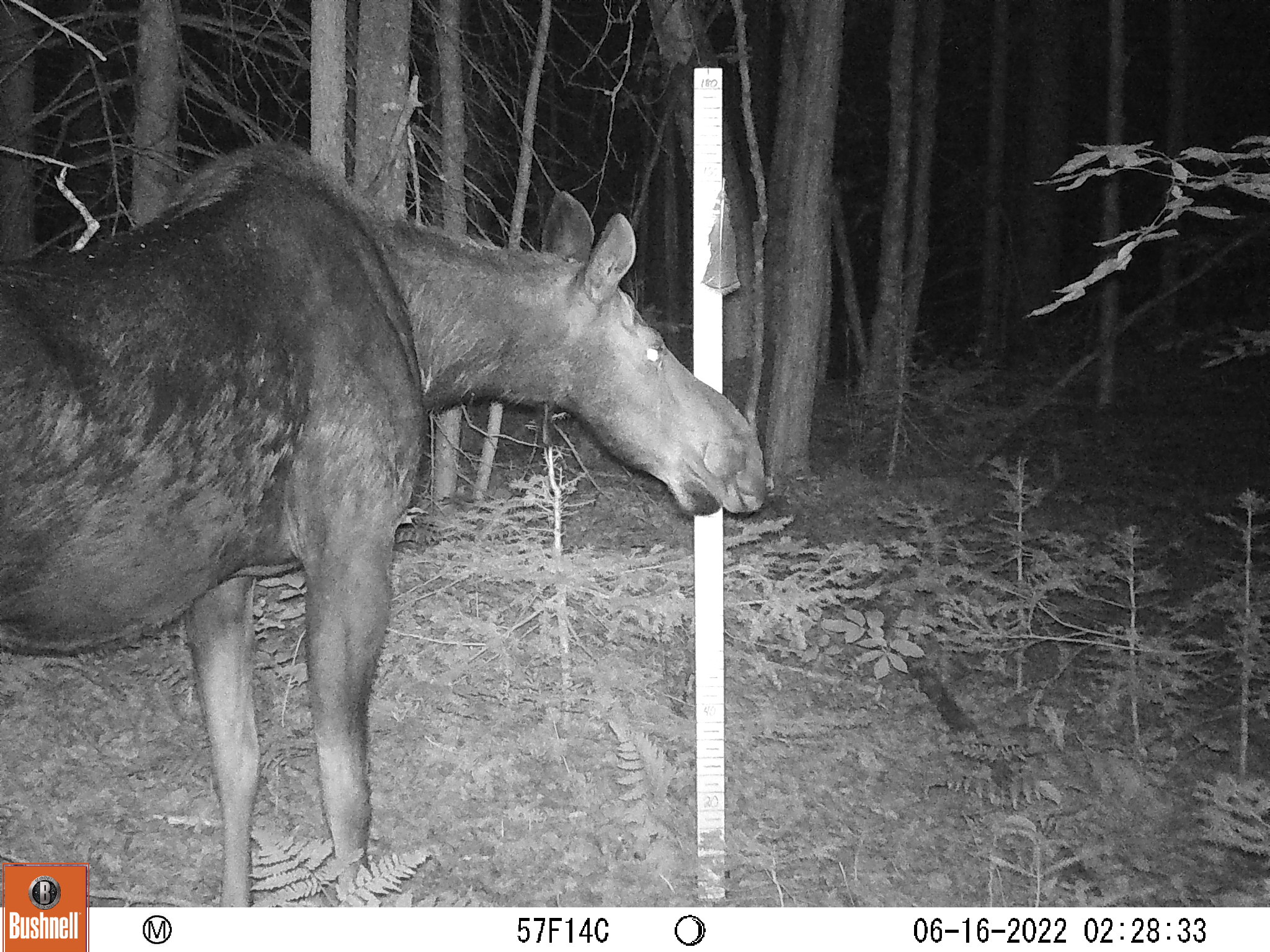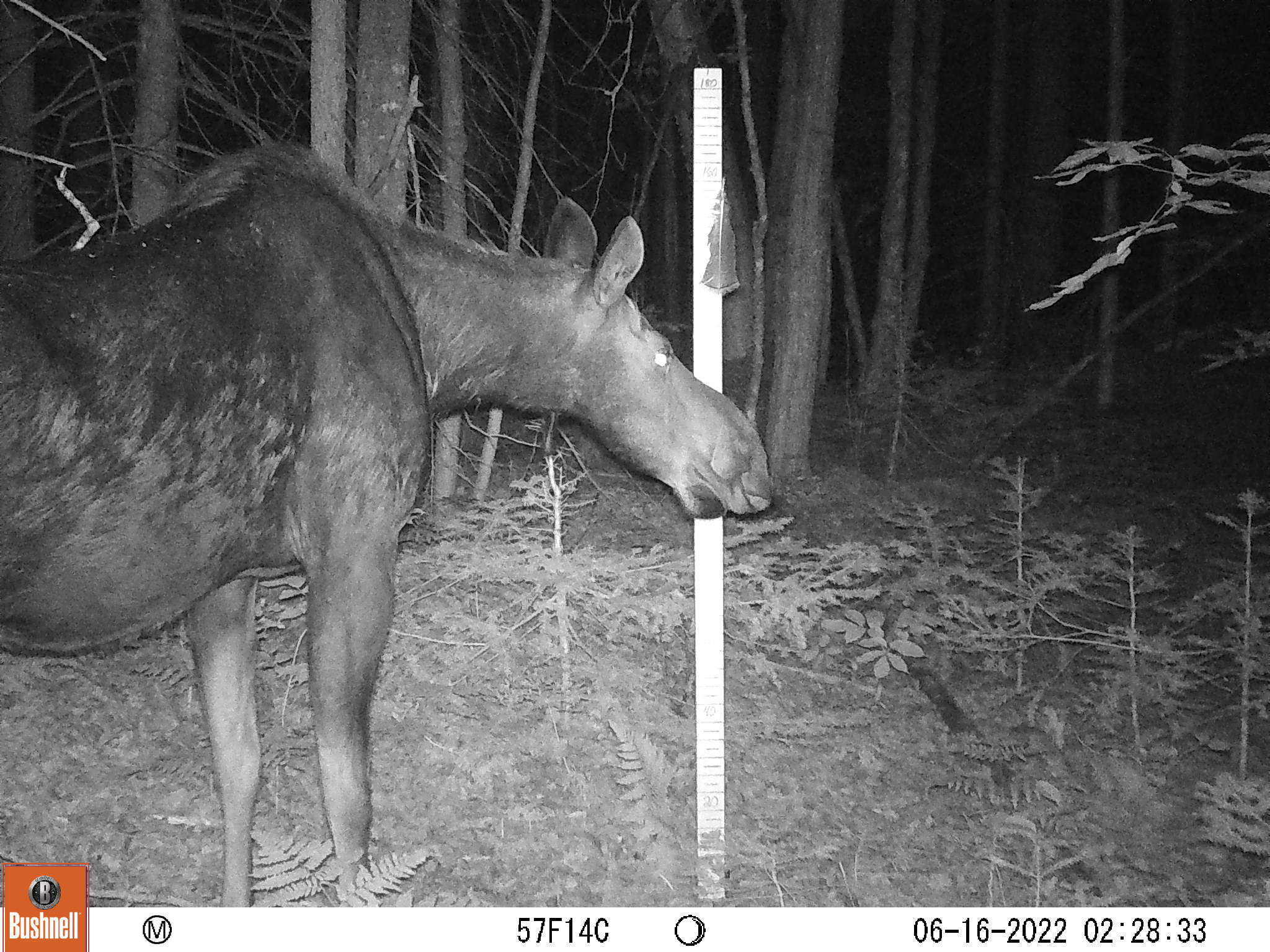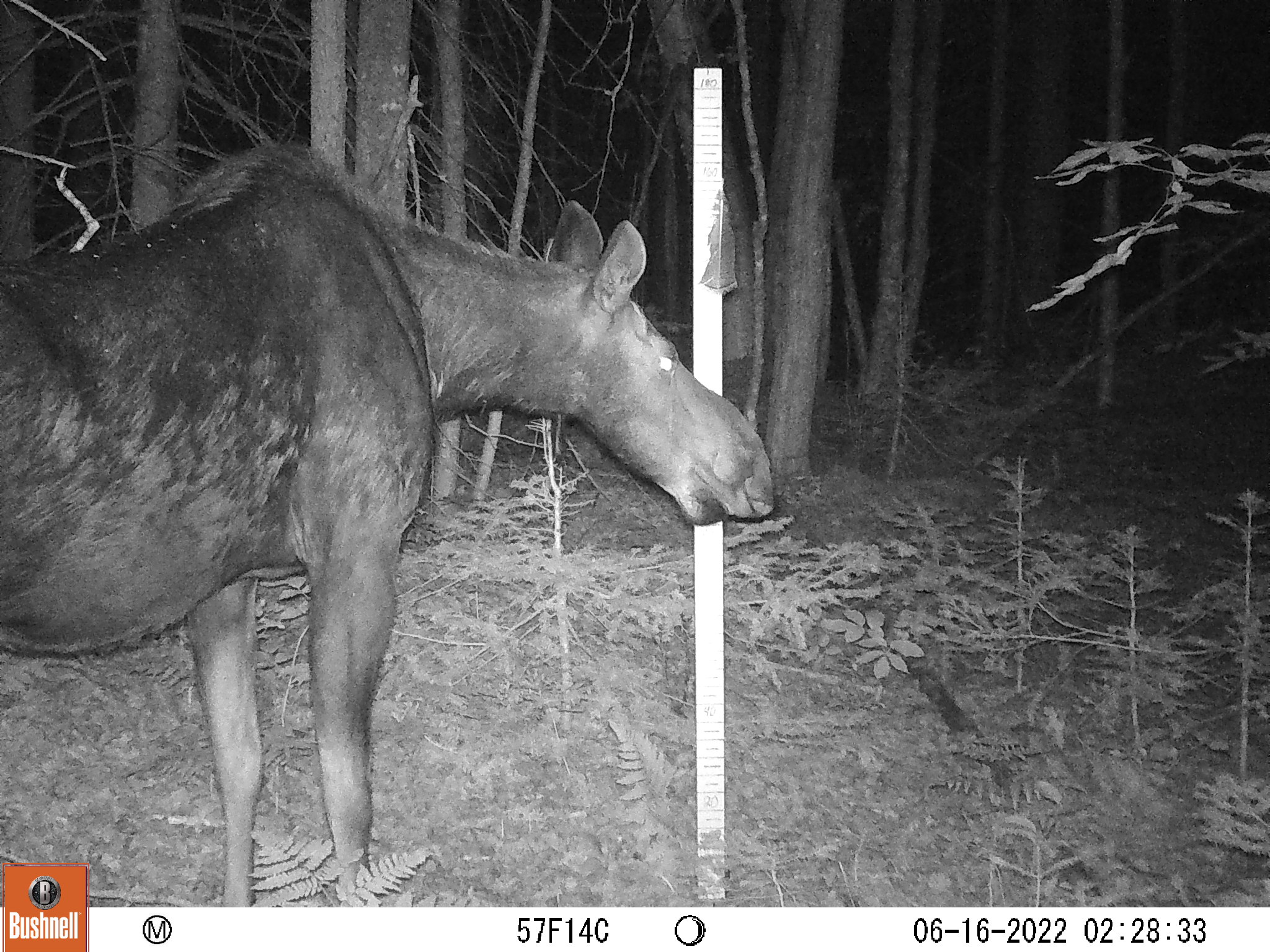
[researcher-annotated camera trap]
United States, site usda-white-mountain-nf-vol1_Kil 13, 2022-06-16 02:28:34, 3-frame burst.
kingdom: Animalia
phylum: Chordata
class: Mammalia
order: Artiodactyla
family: Cervidae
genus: Alces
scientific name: Alces alces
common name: moose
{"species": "moose (Alces alces)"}